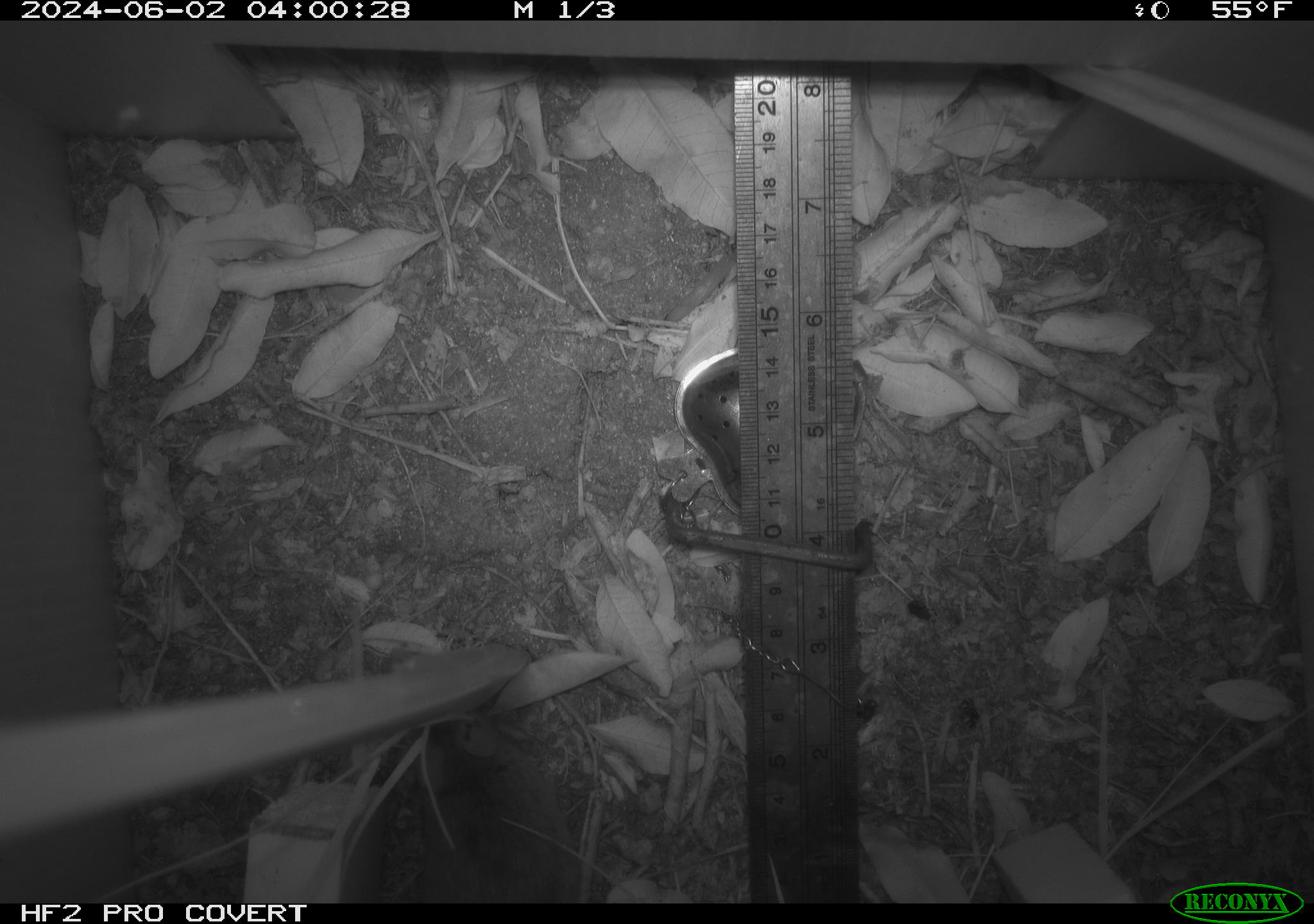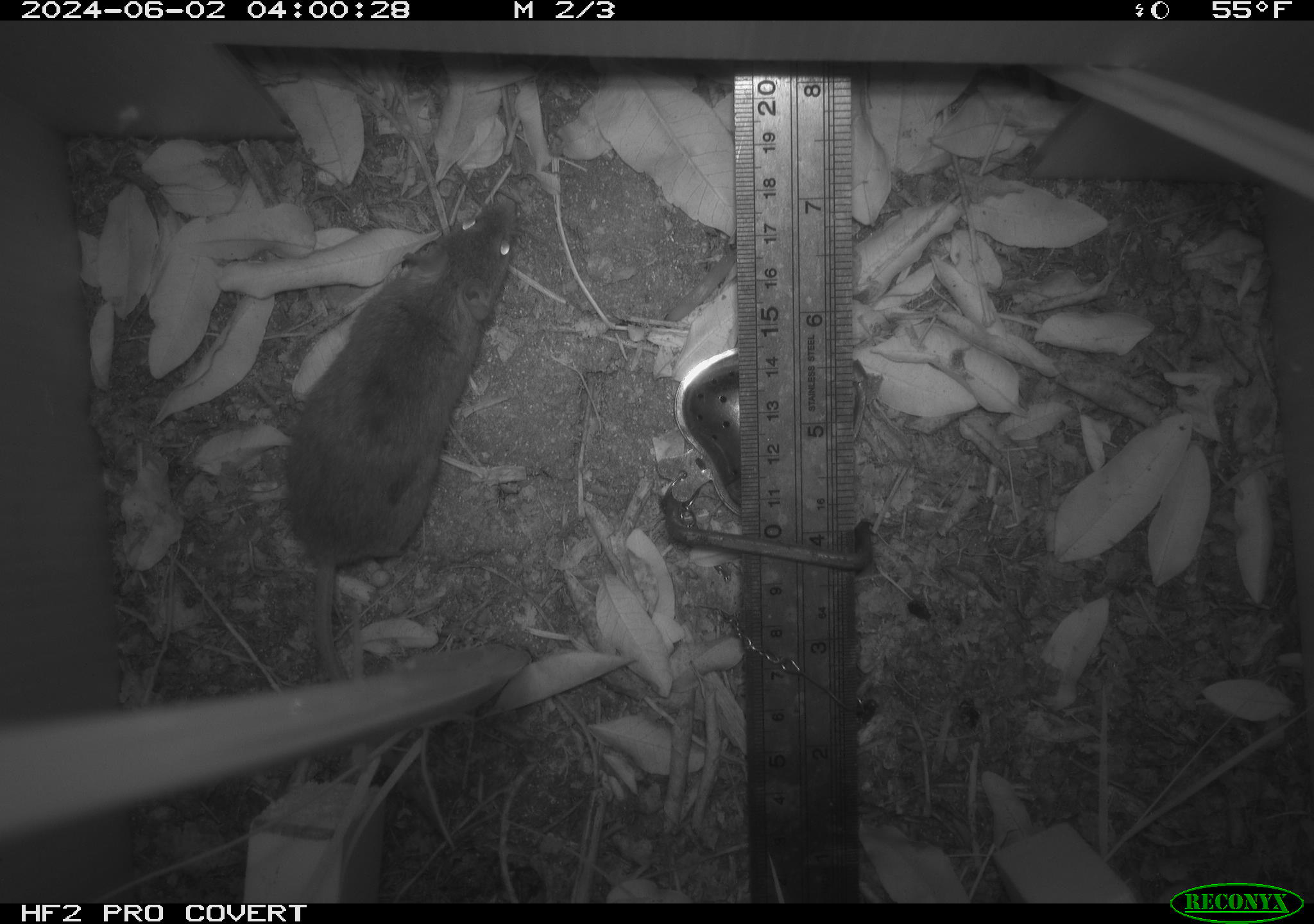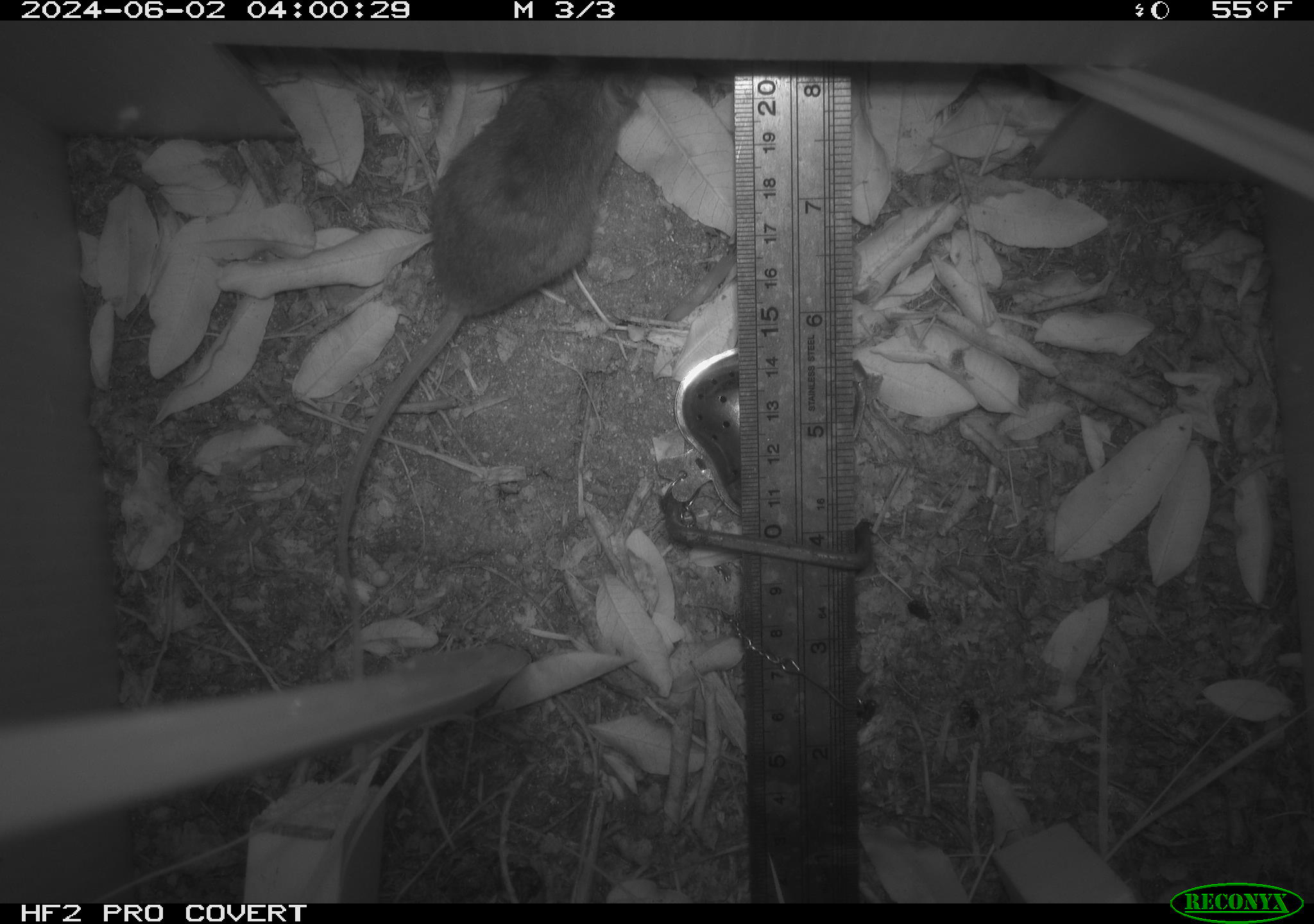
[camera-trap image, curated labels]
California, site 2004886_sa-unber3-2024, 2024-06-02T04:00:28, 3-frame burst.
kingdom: Animalia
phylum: Chordata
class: Mammalia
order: Rodentia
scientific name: Rodentia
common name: mouse species